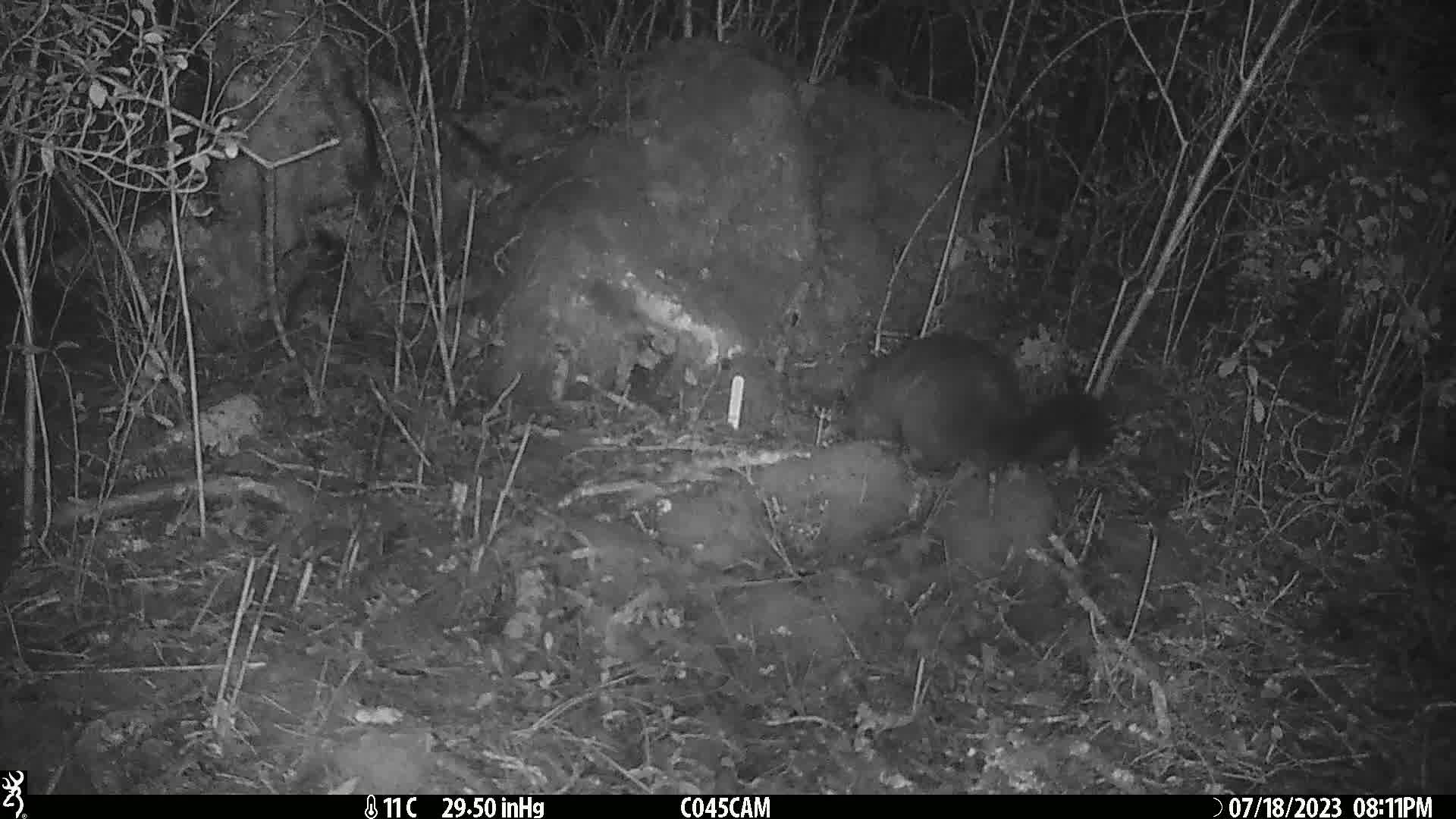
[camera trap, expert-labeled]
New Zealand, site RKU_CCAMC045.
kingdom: Animalia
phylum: Chordata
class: Mammalia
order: Diprotodontia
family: Phalangeridae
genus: Trichosurus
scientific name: Trichosurus vulpecula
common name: common brushtail possum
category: possum